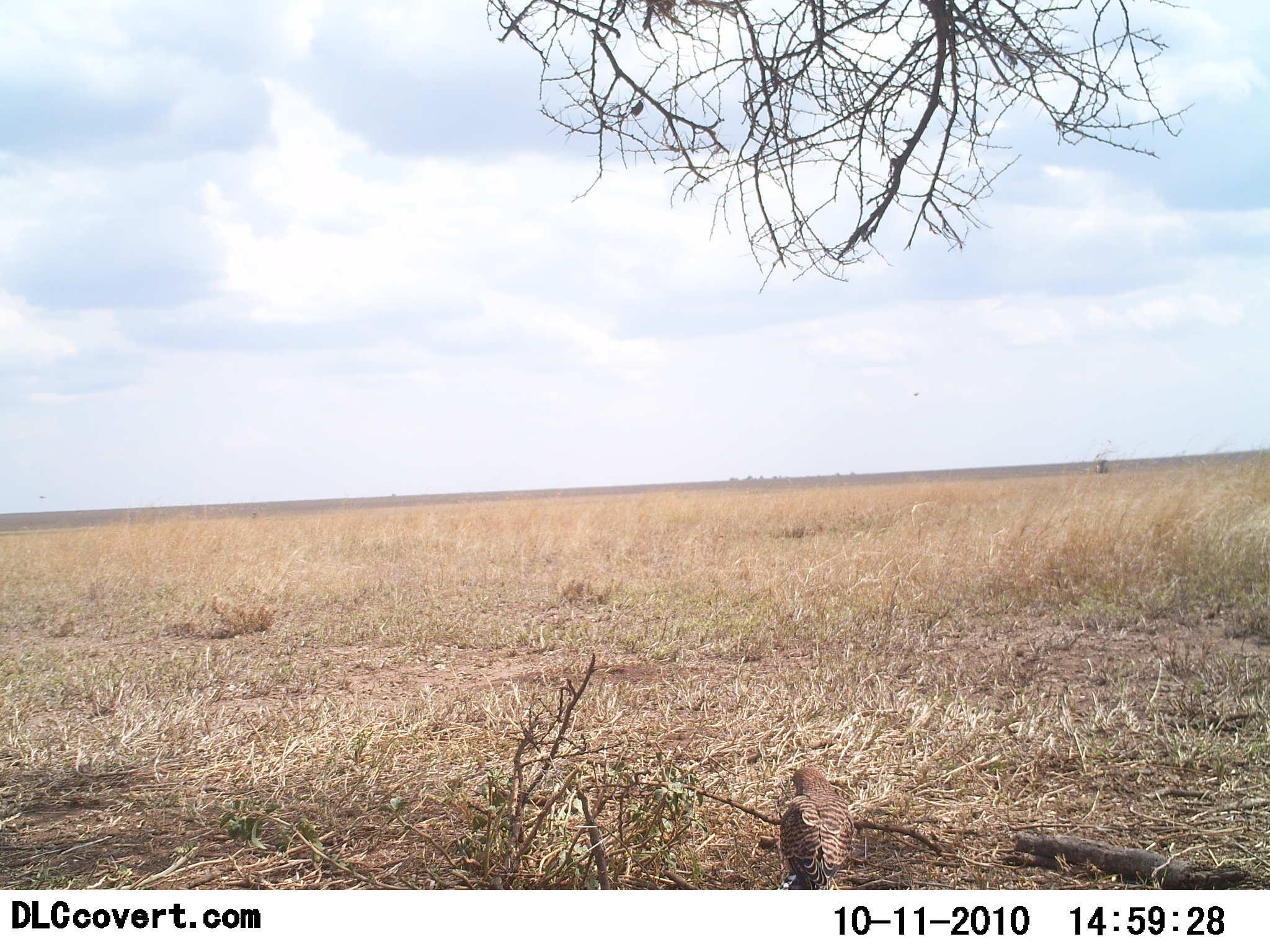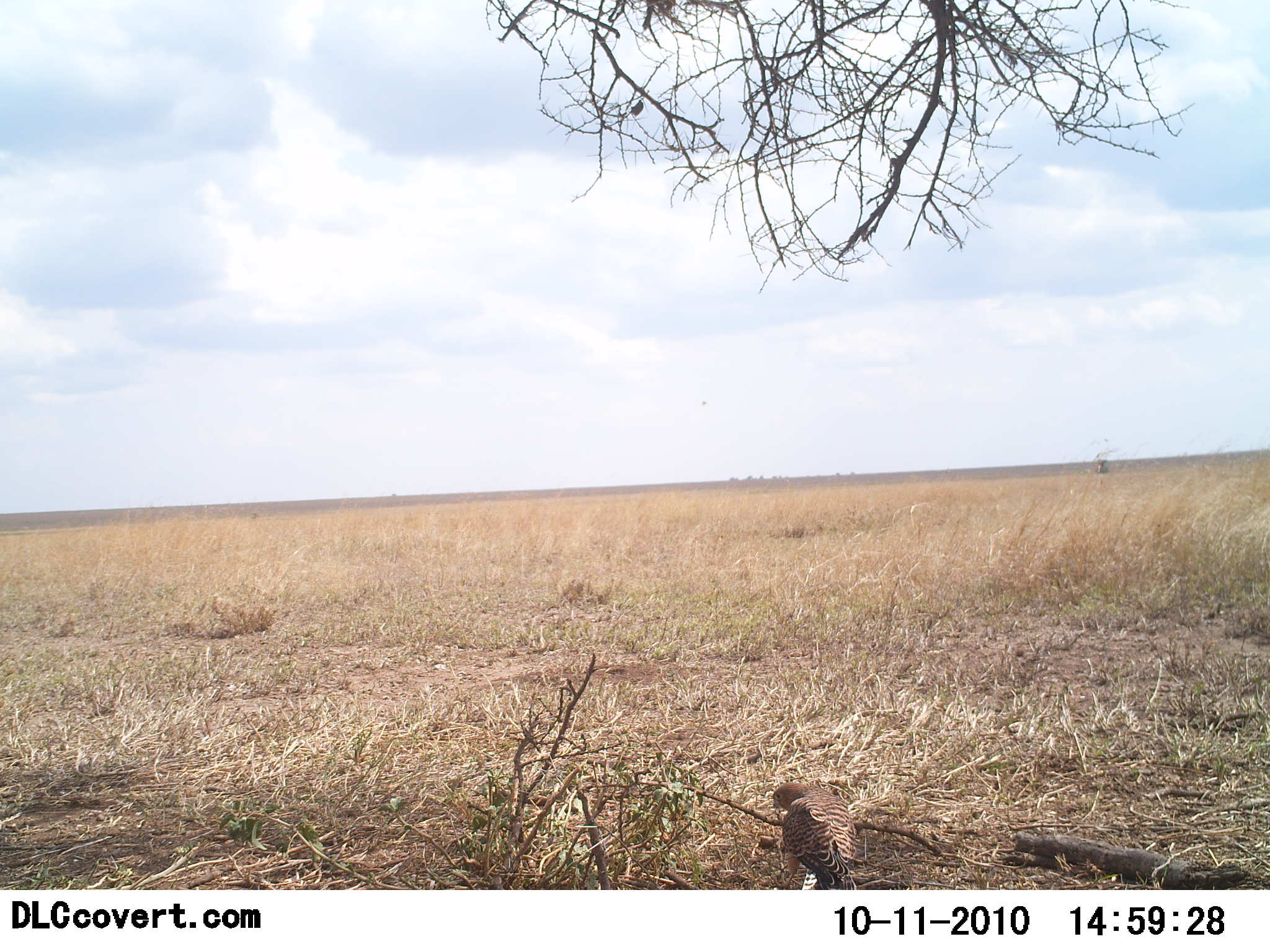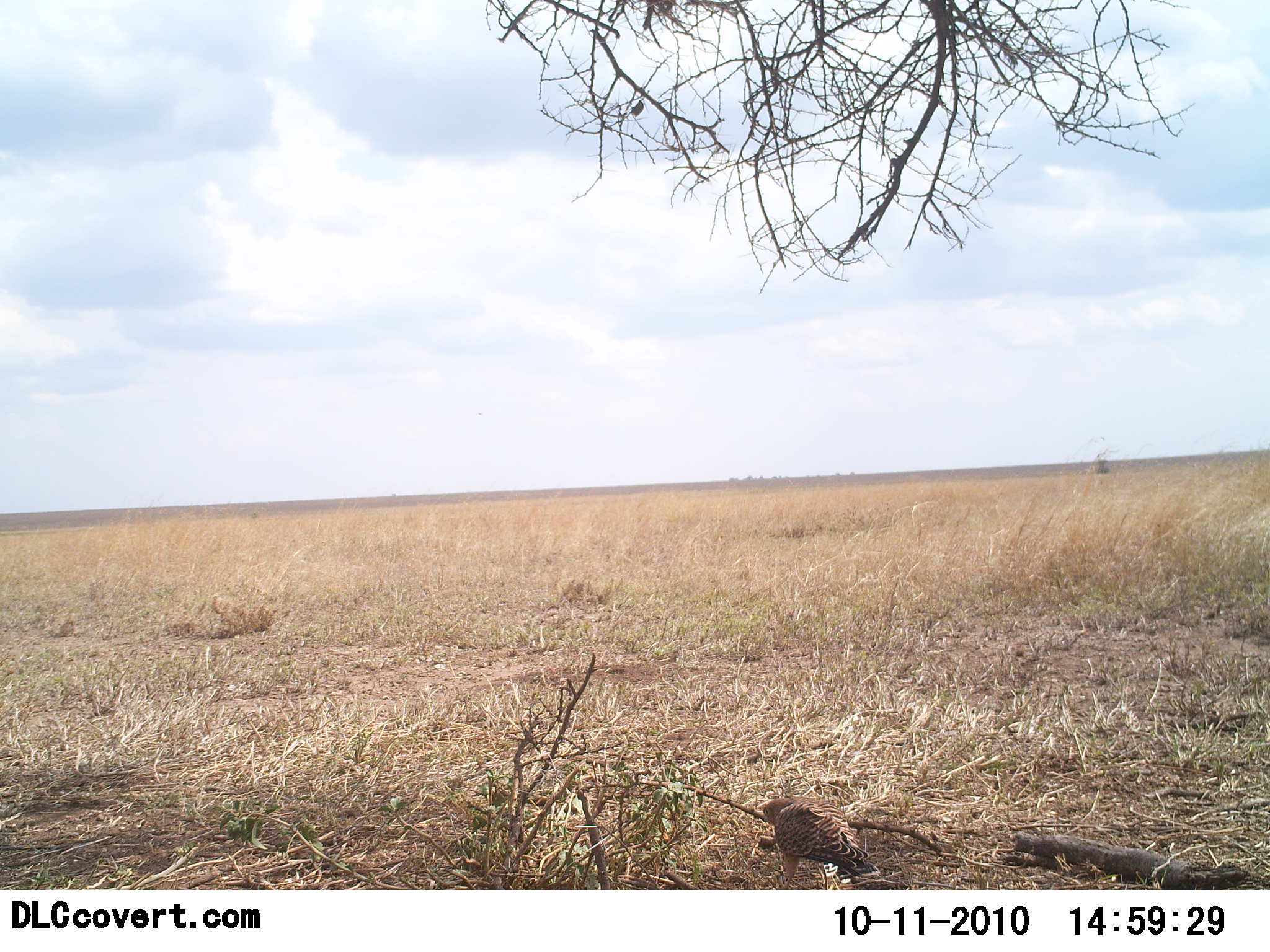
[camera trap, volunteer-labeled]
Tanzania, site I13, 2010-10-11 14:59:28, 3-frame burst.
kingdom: Animalia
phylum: Chordata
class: Aves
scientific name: Aves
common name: bird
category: otherbird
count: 1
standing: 69%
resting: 12%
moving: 0%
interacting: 6%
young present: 0%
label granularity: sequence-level